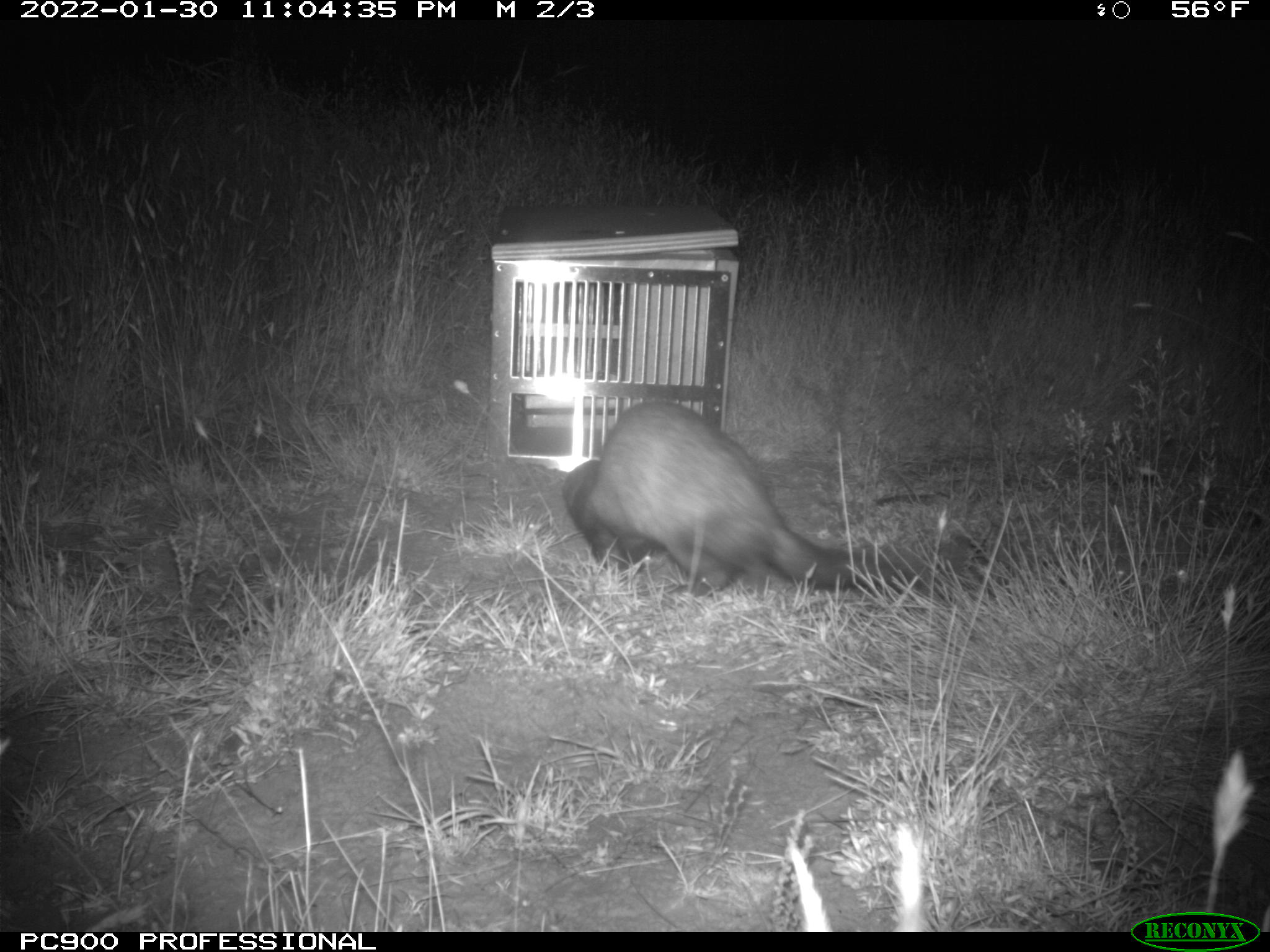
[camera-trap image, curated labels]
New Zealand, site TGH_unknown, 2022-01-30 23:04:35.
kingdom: Animalia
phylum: Chordata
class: Mammalia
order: Carnivora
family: Mustelidae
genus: Mustela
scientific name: Mustela furo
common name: ferret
Ferret (Mustela furo).